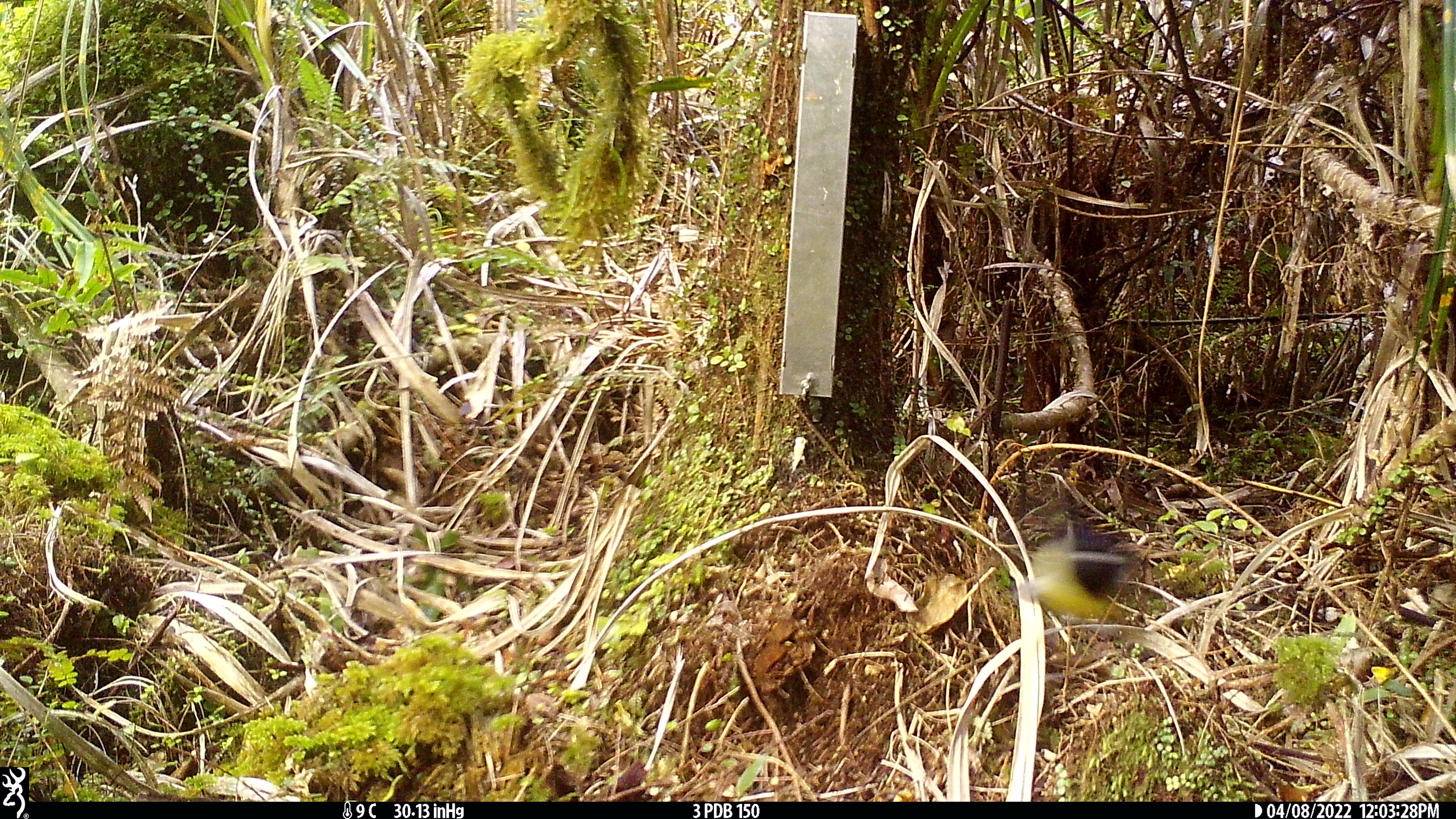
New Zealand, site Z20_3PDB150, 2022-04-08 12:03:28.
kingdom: Animalia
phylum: Chordata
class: Aves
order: Passeriformes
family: Petroicidae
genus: Petroica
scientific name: Petroica macrocephala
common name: tomtit